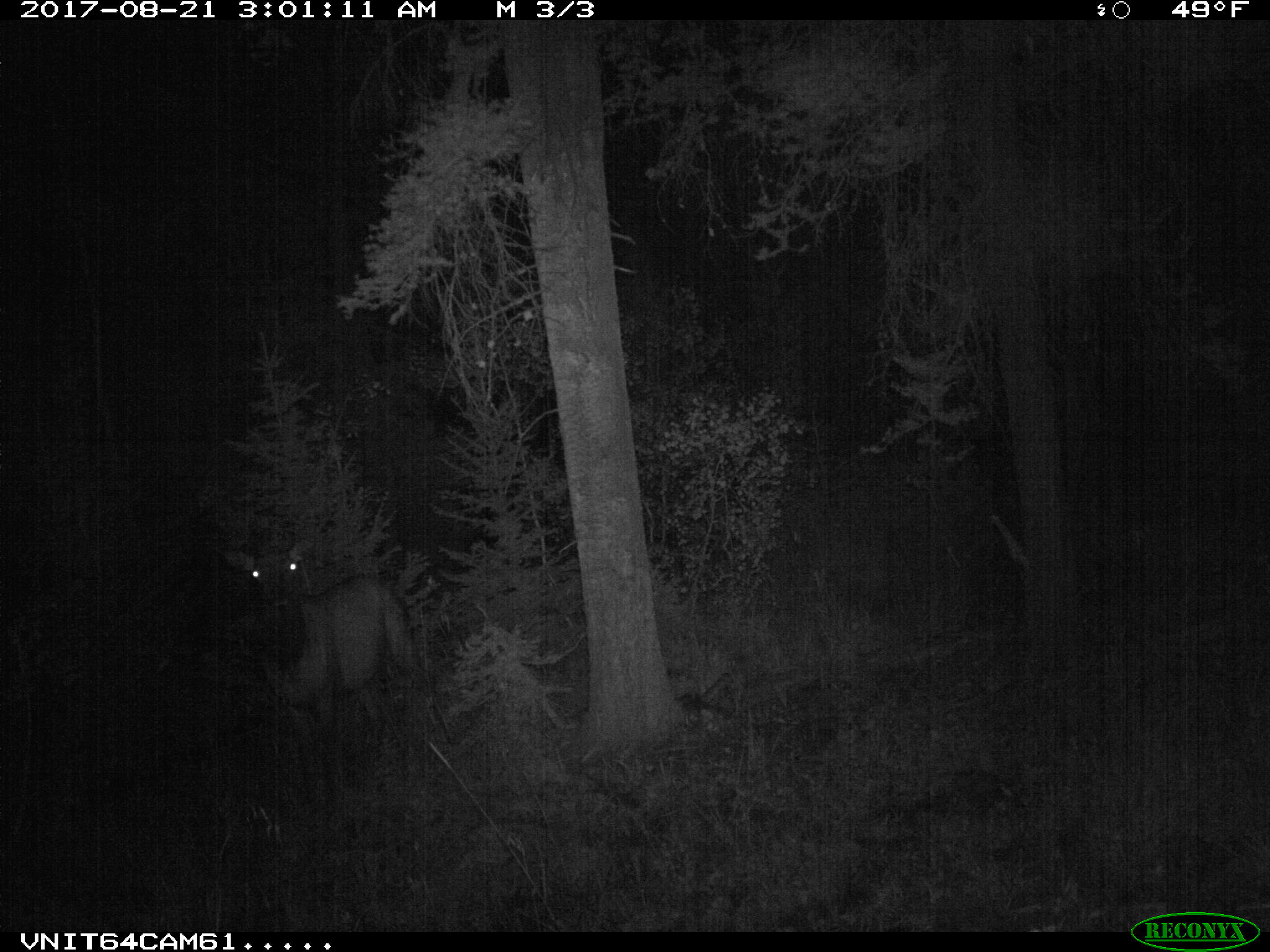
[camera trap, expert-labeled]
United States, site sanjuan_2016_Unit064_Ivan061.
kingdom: Animalia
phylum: Chordata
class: Mammalia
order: Artiodactyla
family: Cervidae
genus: Cervus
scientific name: Cervus elaphus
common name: red deer